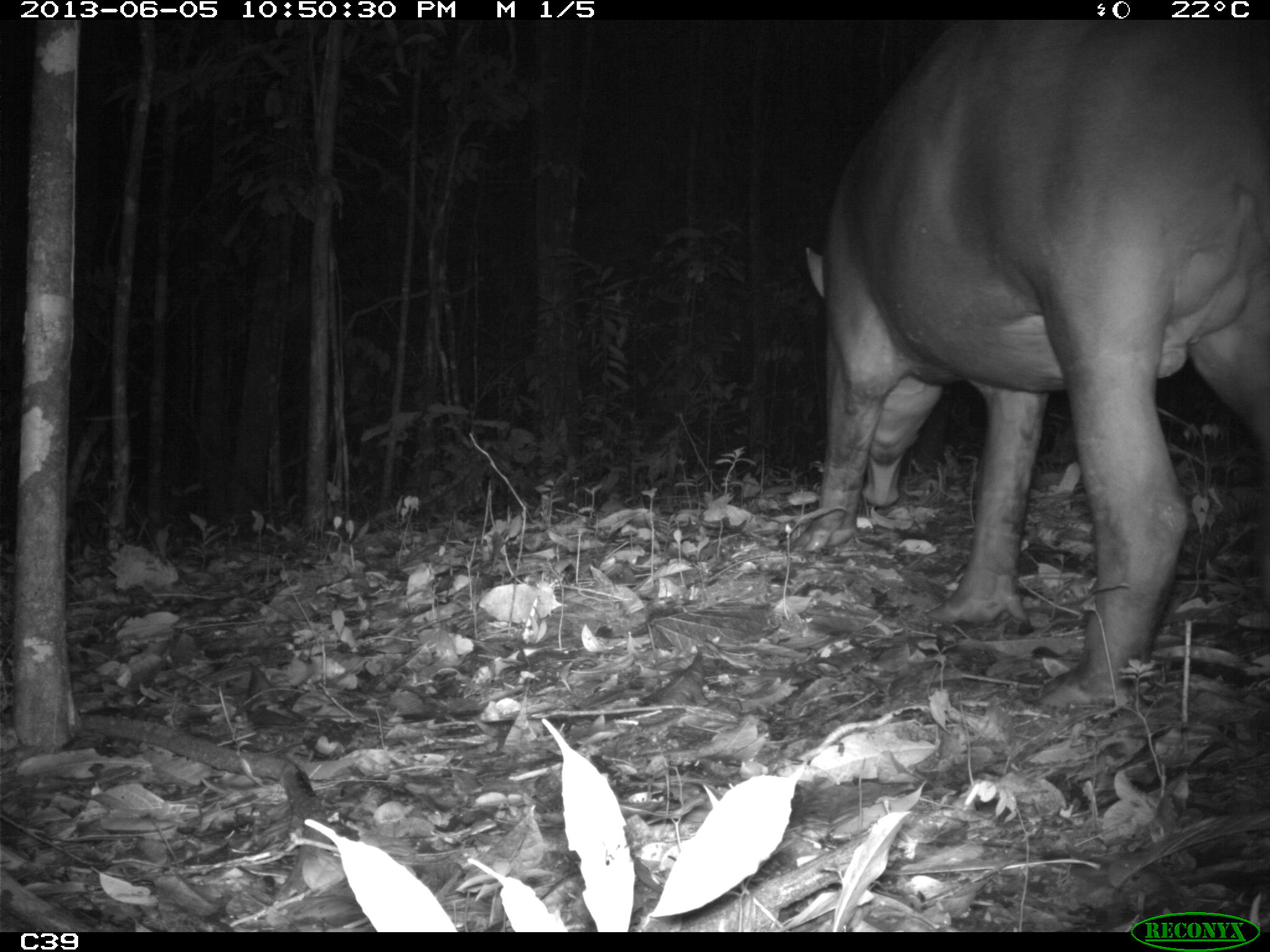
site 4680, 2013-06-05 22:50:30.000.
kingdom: Animalia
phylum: Chordata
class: Mammalia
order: Perissodactyla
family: Tapiridae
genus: Tapirus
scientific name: Tapirus terrestris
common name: south american tapir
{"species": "Tapirus terrestris (south american tapir)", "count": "1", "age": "adult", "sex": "male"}